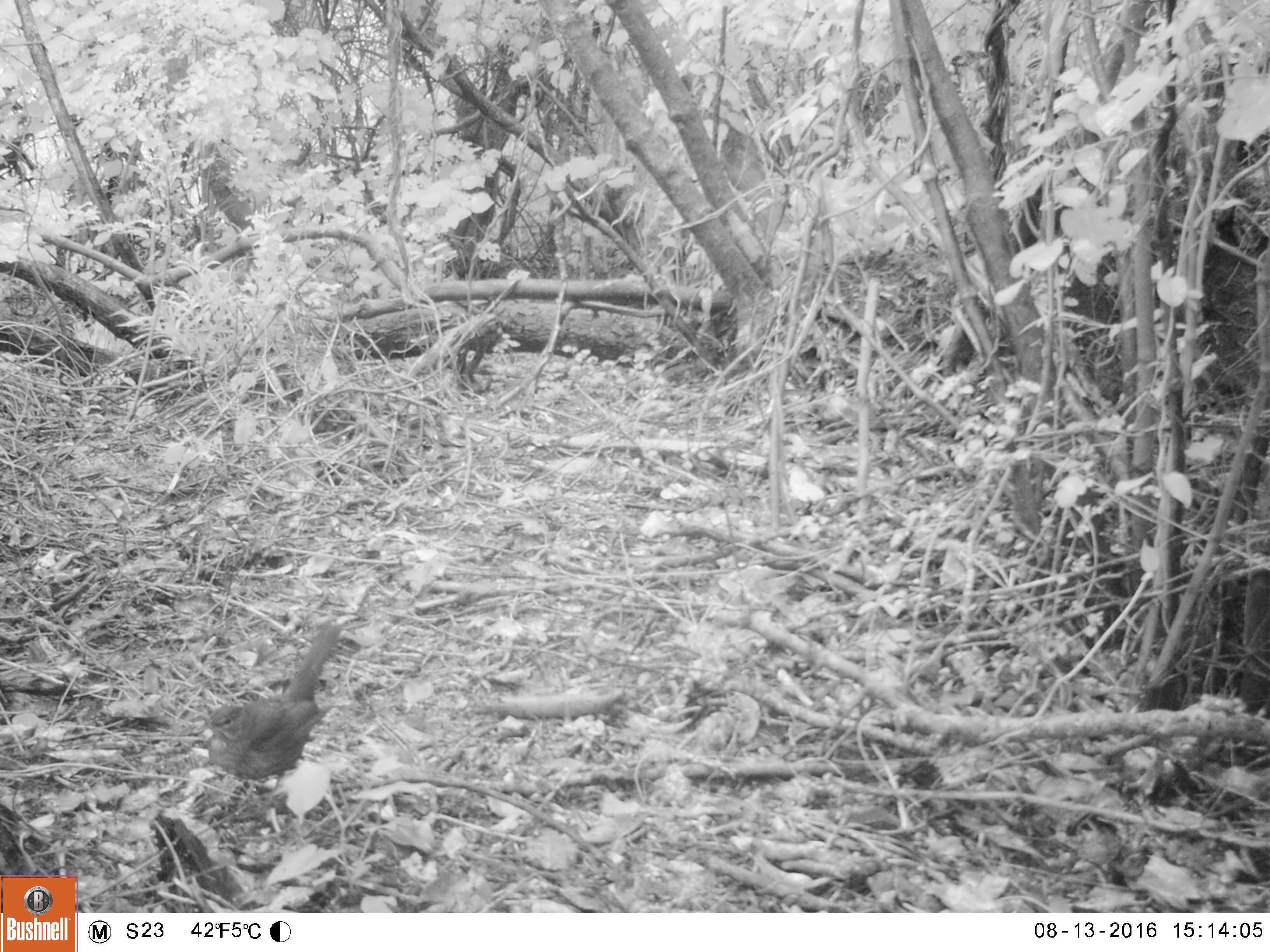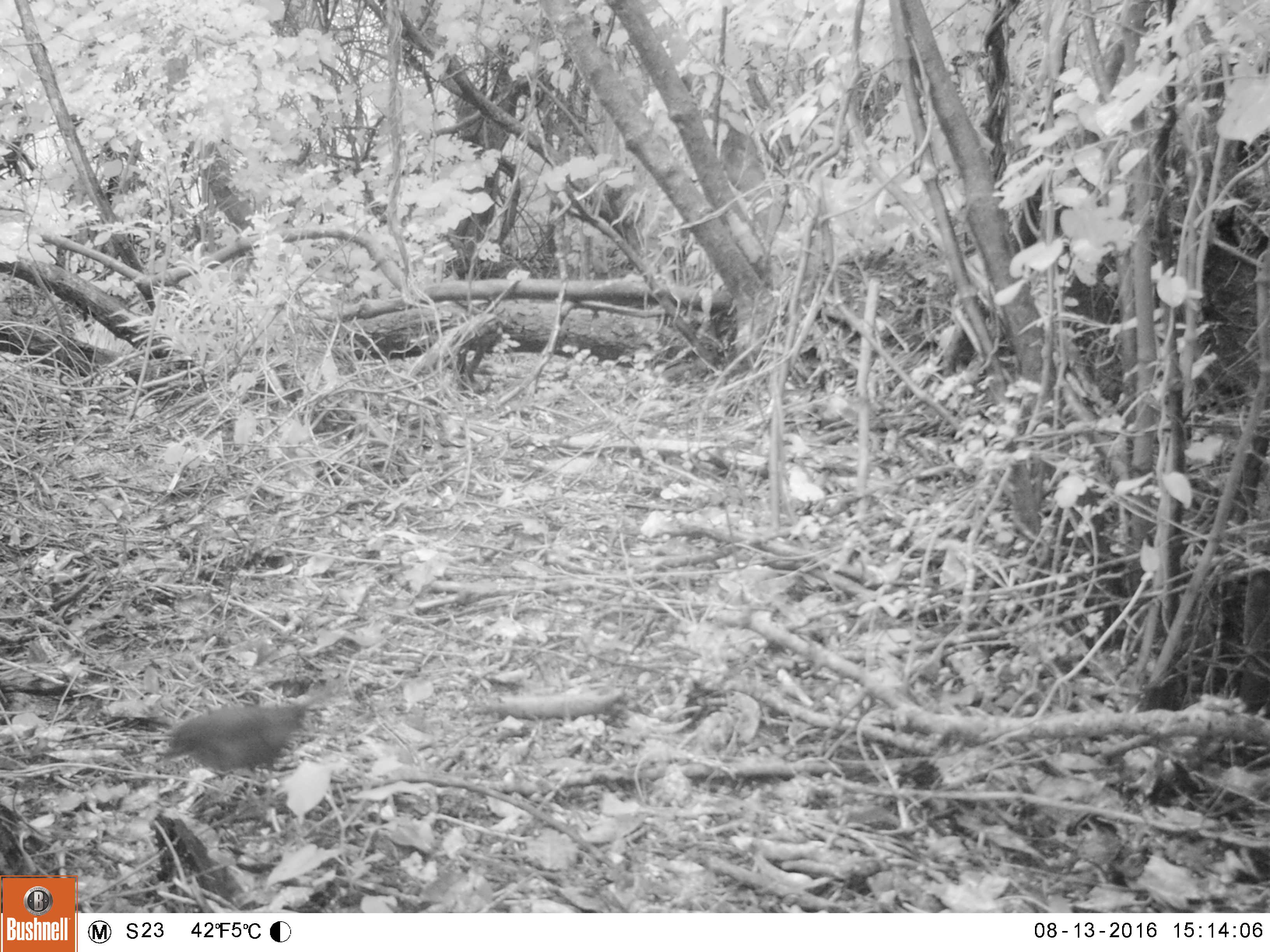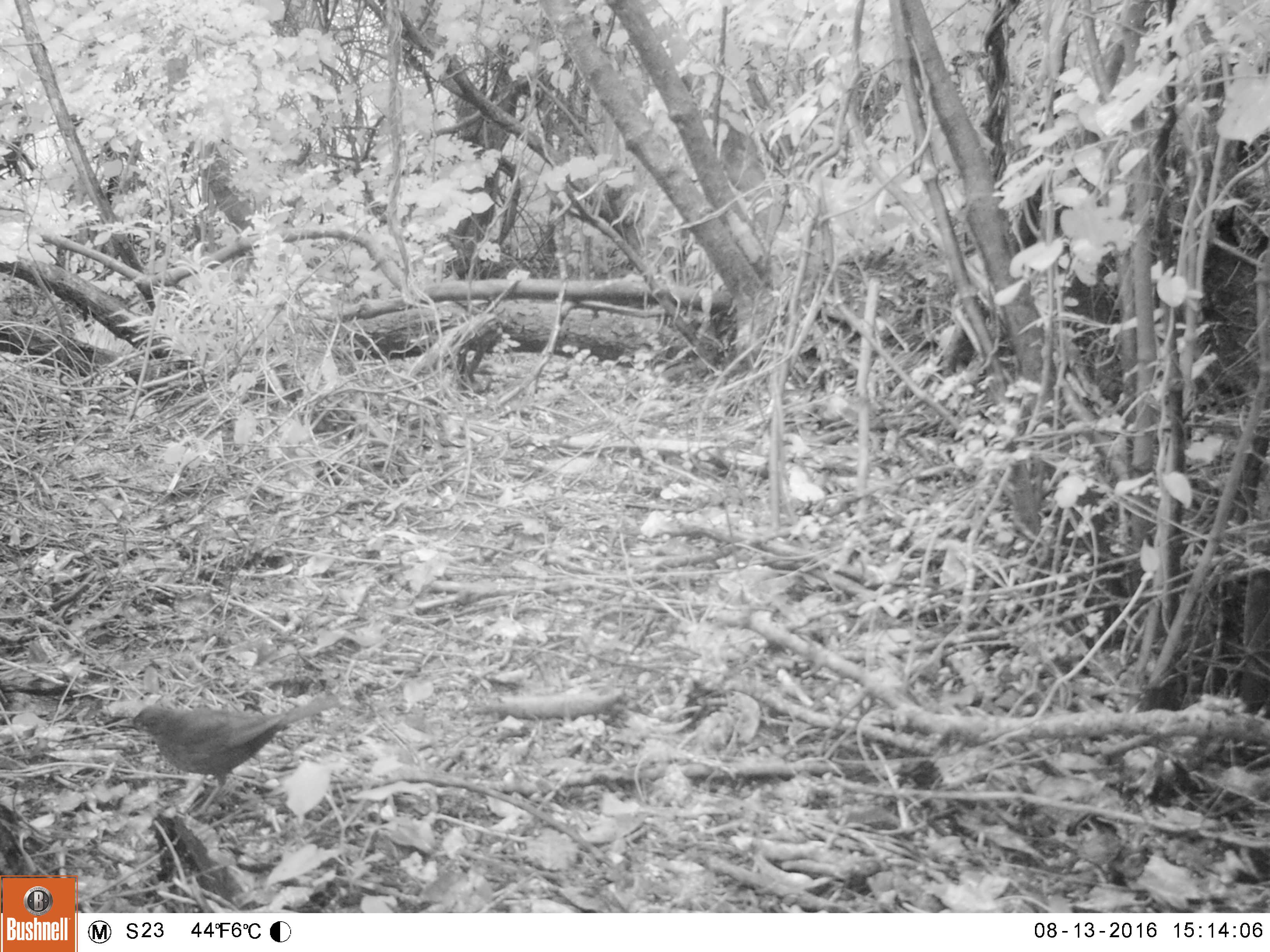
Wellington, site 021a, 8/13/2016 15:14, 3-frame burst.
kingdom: Animalia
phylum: Chordata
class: Aves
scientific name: Aves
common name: bird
Bird (Aves).